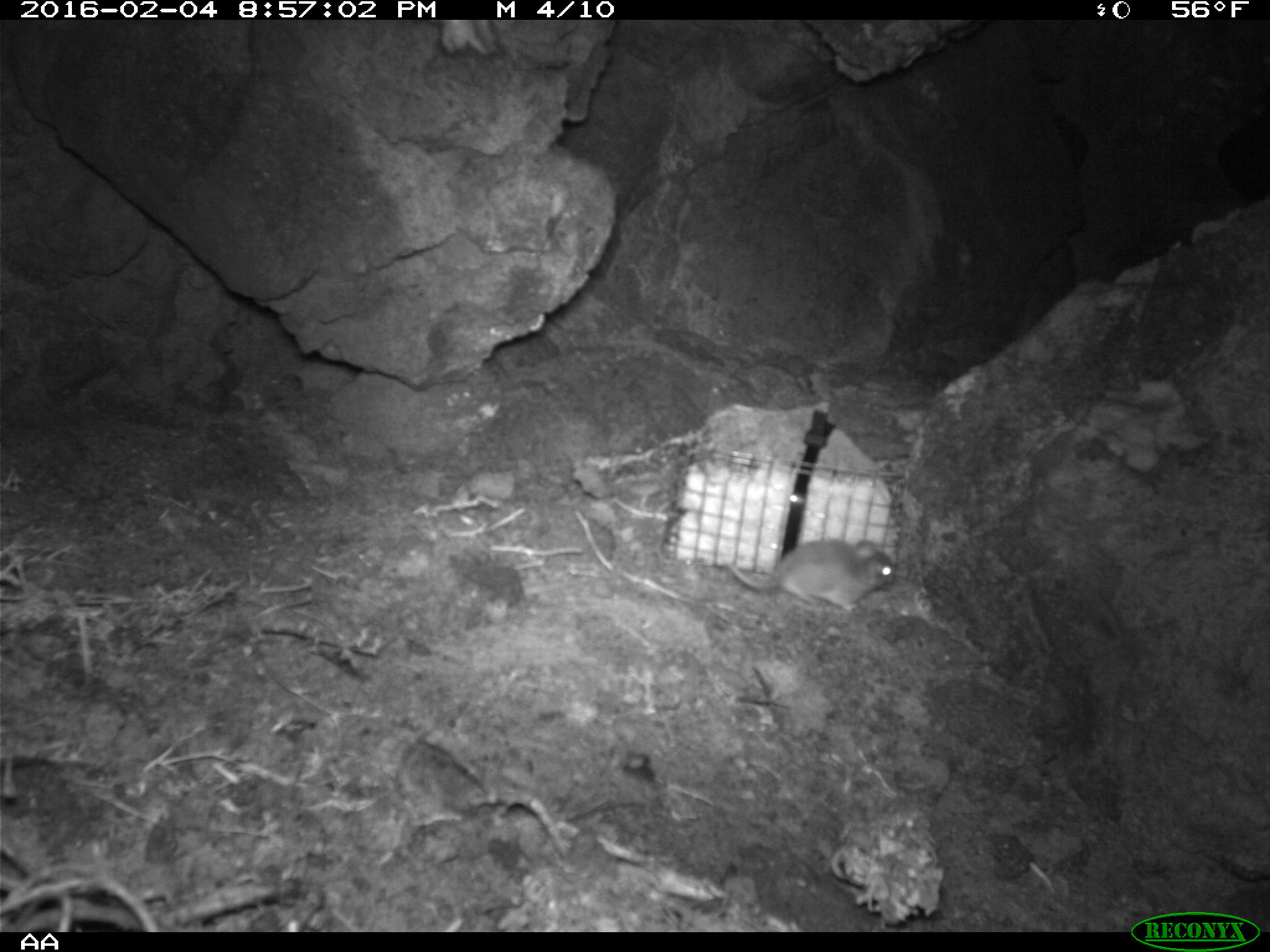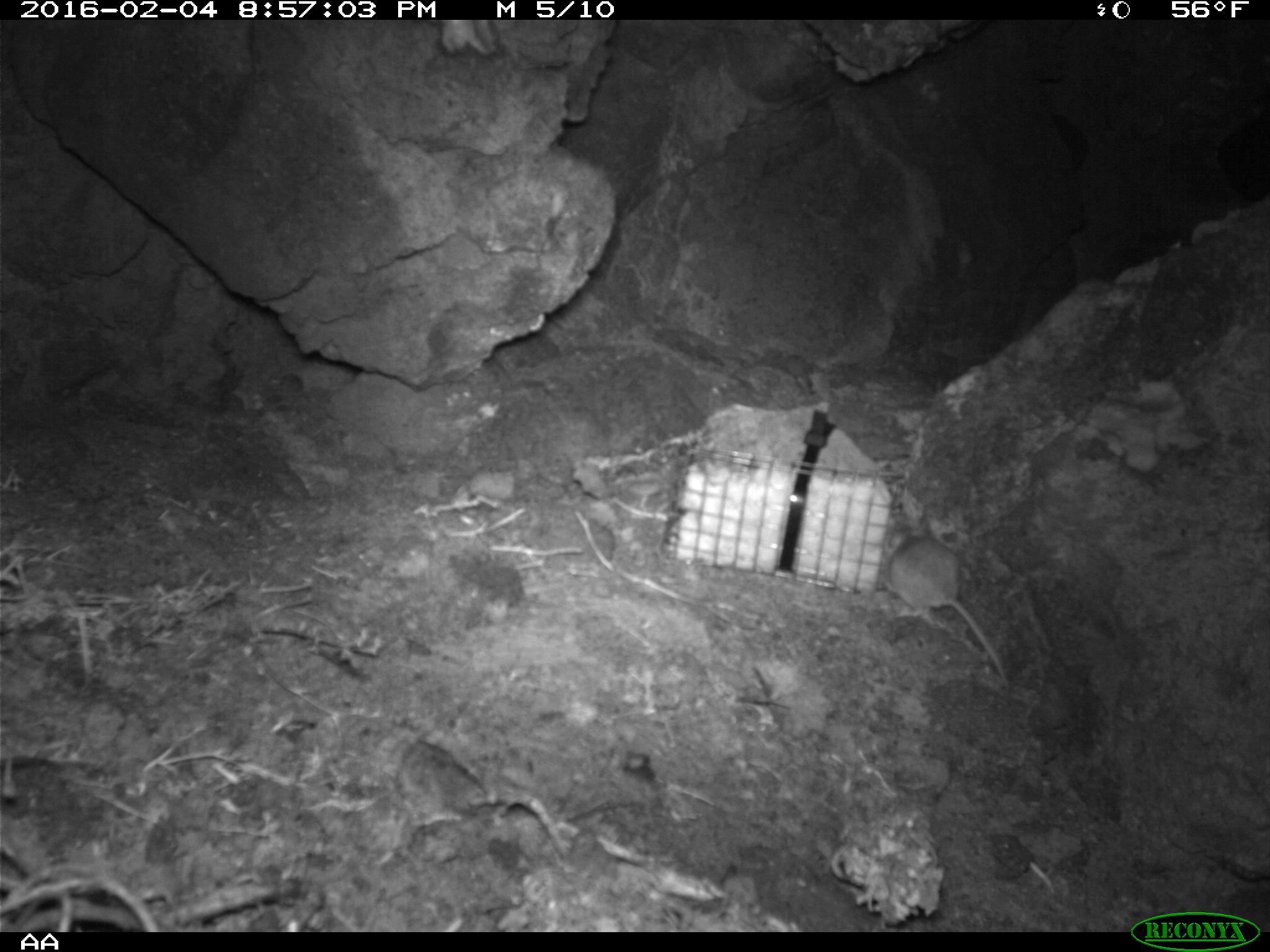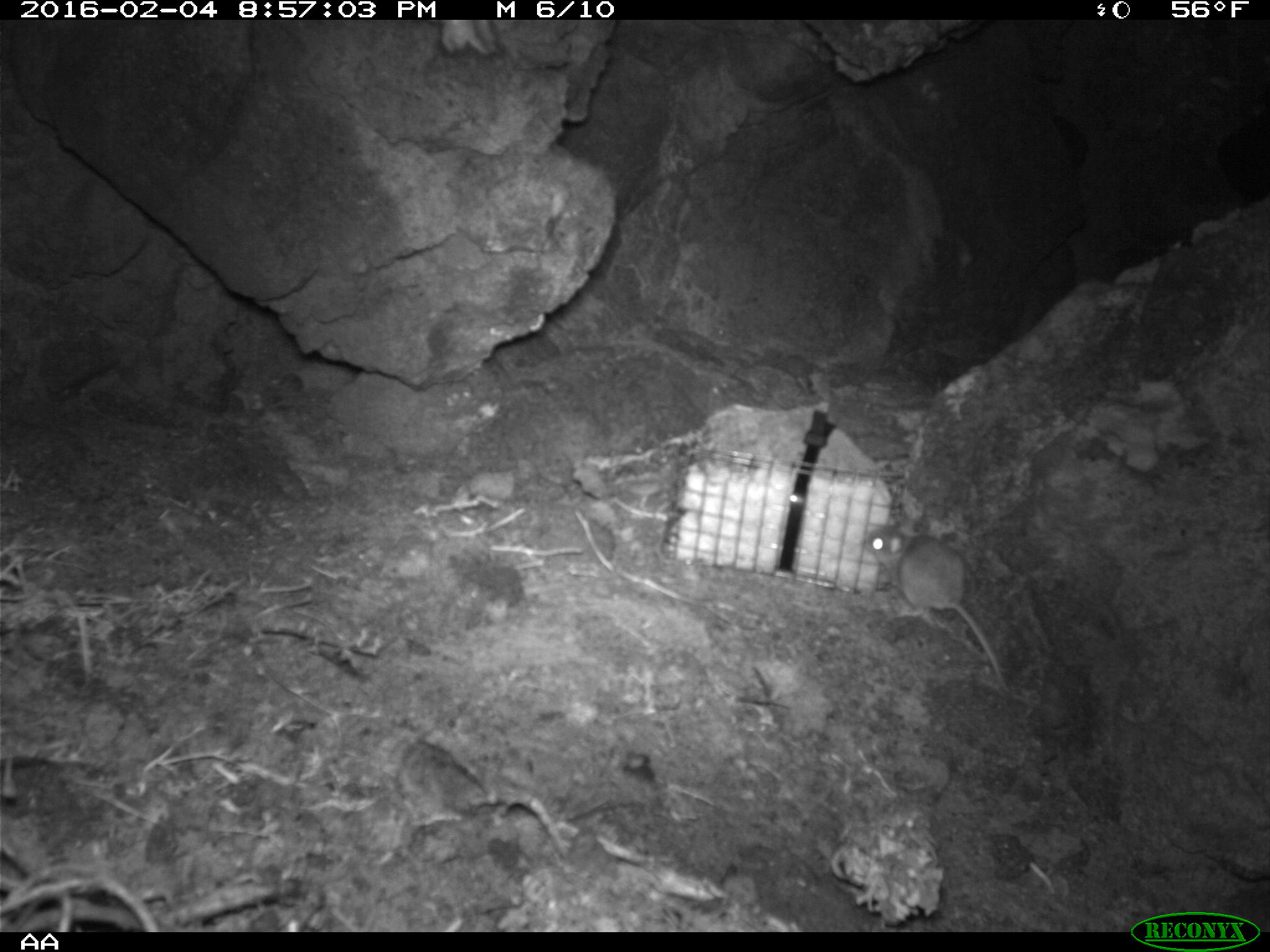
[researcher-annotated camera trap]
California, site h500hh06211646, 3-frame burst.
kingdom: Animalia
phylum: Chordata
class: Mammalia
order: Rodentia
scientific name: Rodentia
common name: rodent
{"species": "rodent (Rodentia)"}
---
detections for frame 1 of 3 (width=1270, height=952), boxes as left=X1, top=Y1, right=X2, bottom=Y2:
rodent: left=724, top=537, right=897, bottom=612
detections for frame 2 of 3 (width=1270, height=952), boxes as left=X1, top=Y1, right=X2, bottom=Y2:
rodent: left=881, top=516, right=1008, bottom=690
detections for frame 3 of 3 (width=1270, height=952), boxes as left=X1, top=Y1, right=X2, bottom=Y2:
rodent: left=857, top=526, right=1010, bottom=695